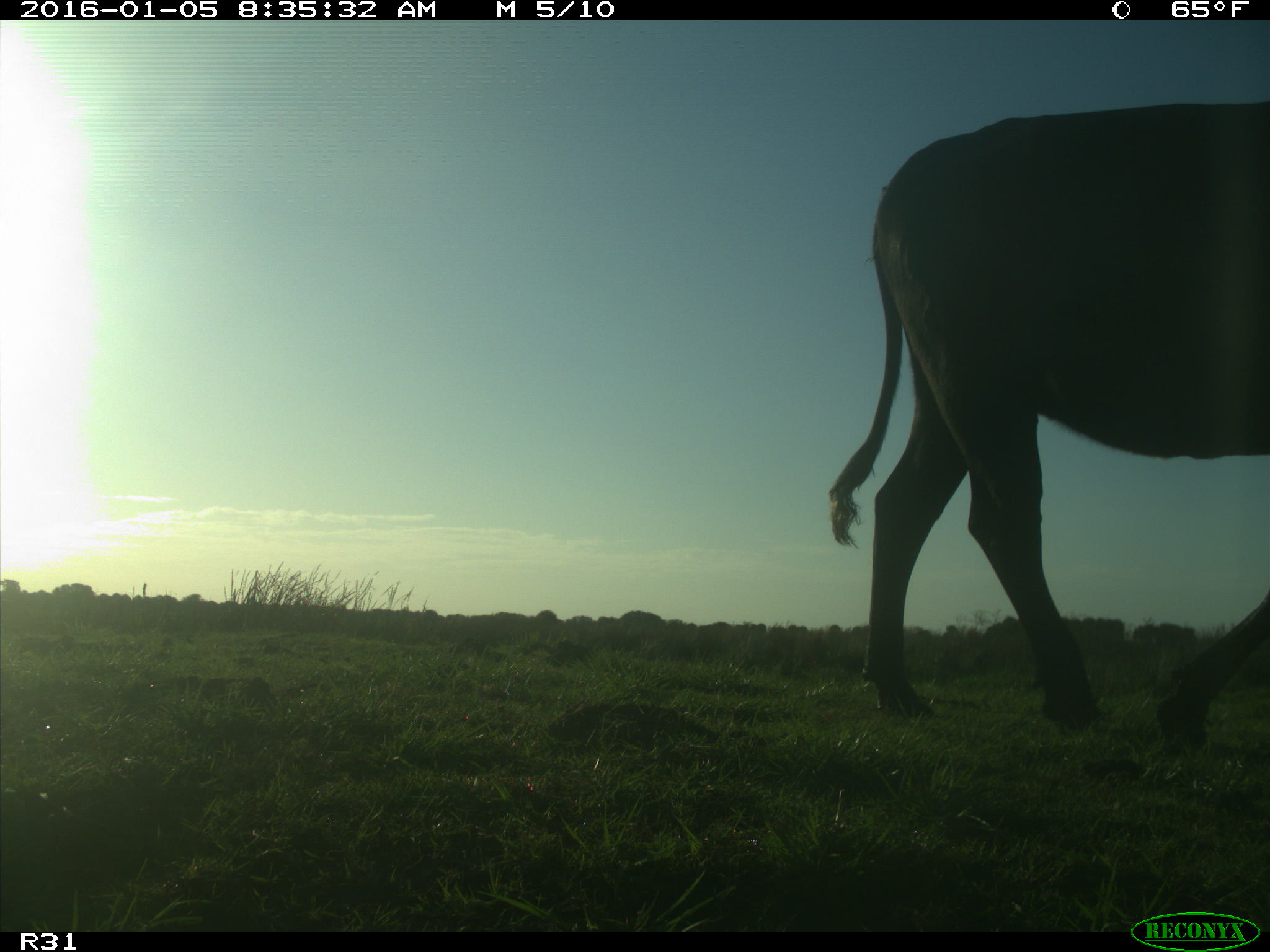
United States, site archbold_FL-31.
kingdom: Animalia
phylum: Chordata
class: Mammalia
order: Artiodactyla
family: Bovidae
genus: Bos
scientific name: Bos taurus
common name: domestic cow